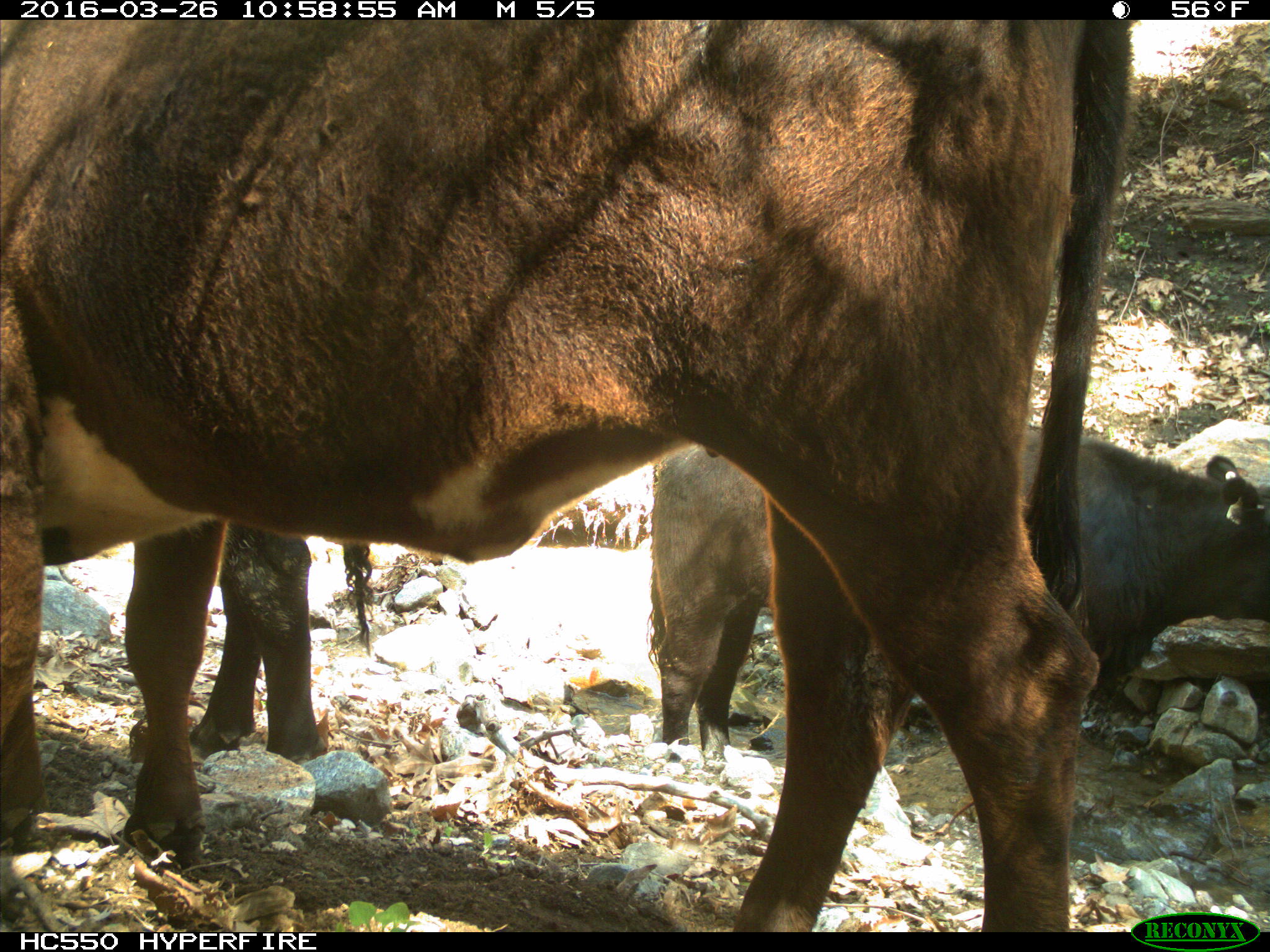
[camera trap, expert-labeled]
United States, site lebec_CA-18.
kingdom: Animalia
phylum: Chordata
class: Mammalia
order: Artiodactyla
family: Bovidae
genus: Bos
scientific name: Bos taurus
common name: domestic cow